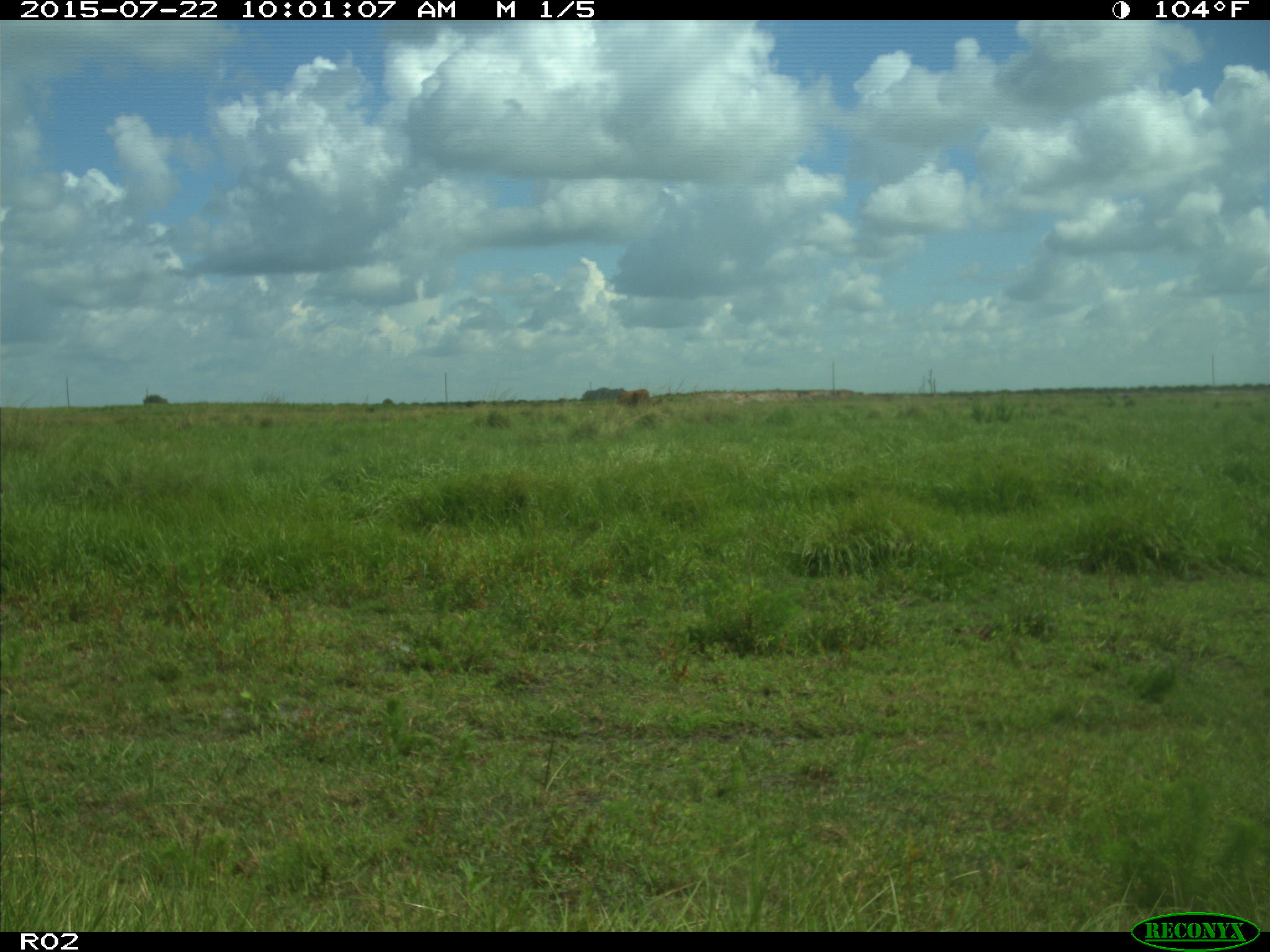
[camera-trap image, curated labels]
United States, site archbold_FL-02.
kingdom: Animalia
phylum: Chordata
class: Mammalia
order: Artiodactyla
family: Bovidae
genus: Bos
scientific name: Bos taurus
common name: domestic cow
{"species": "Bos taurus (domestic cow)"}